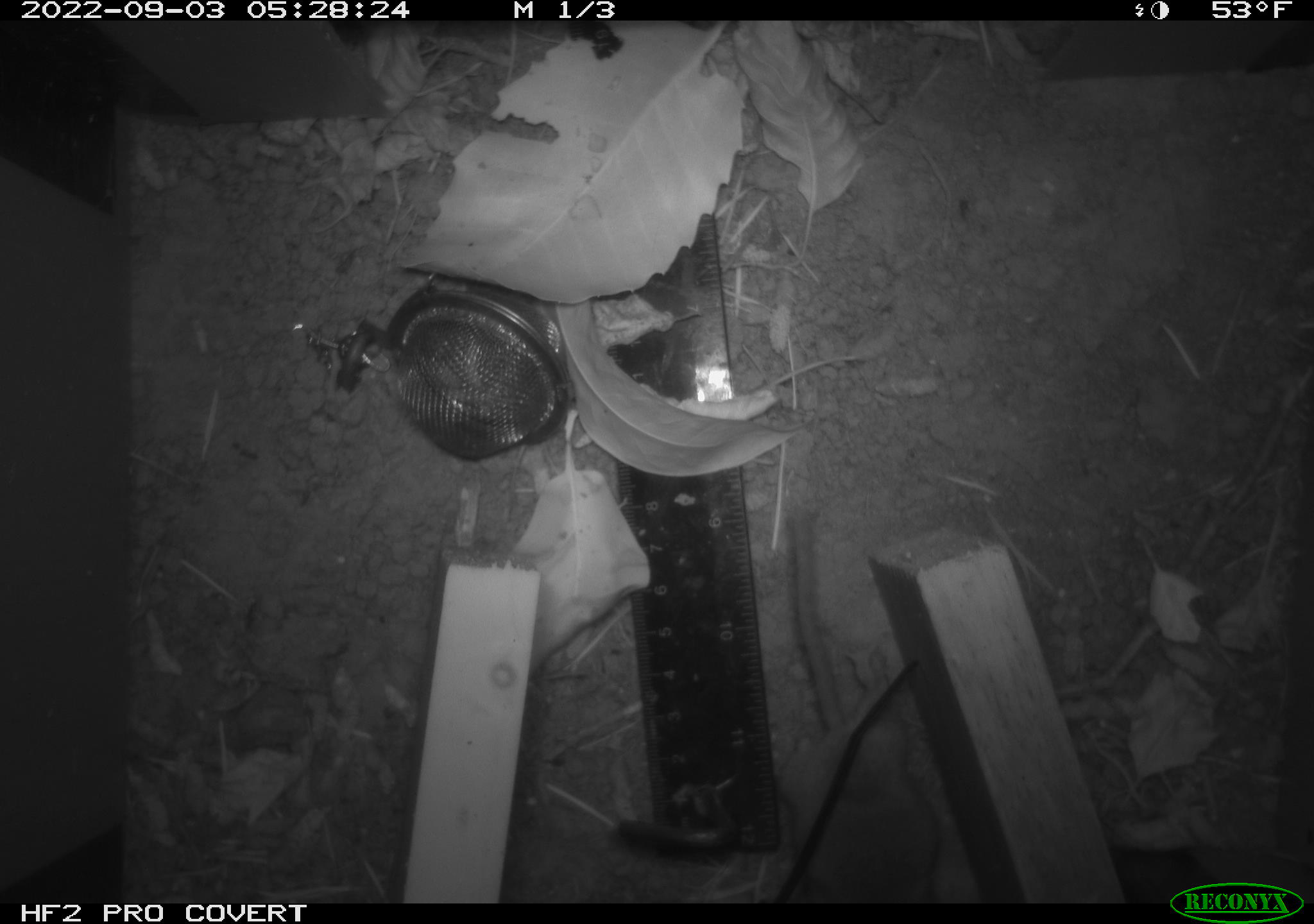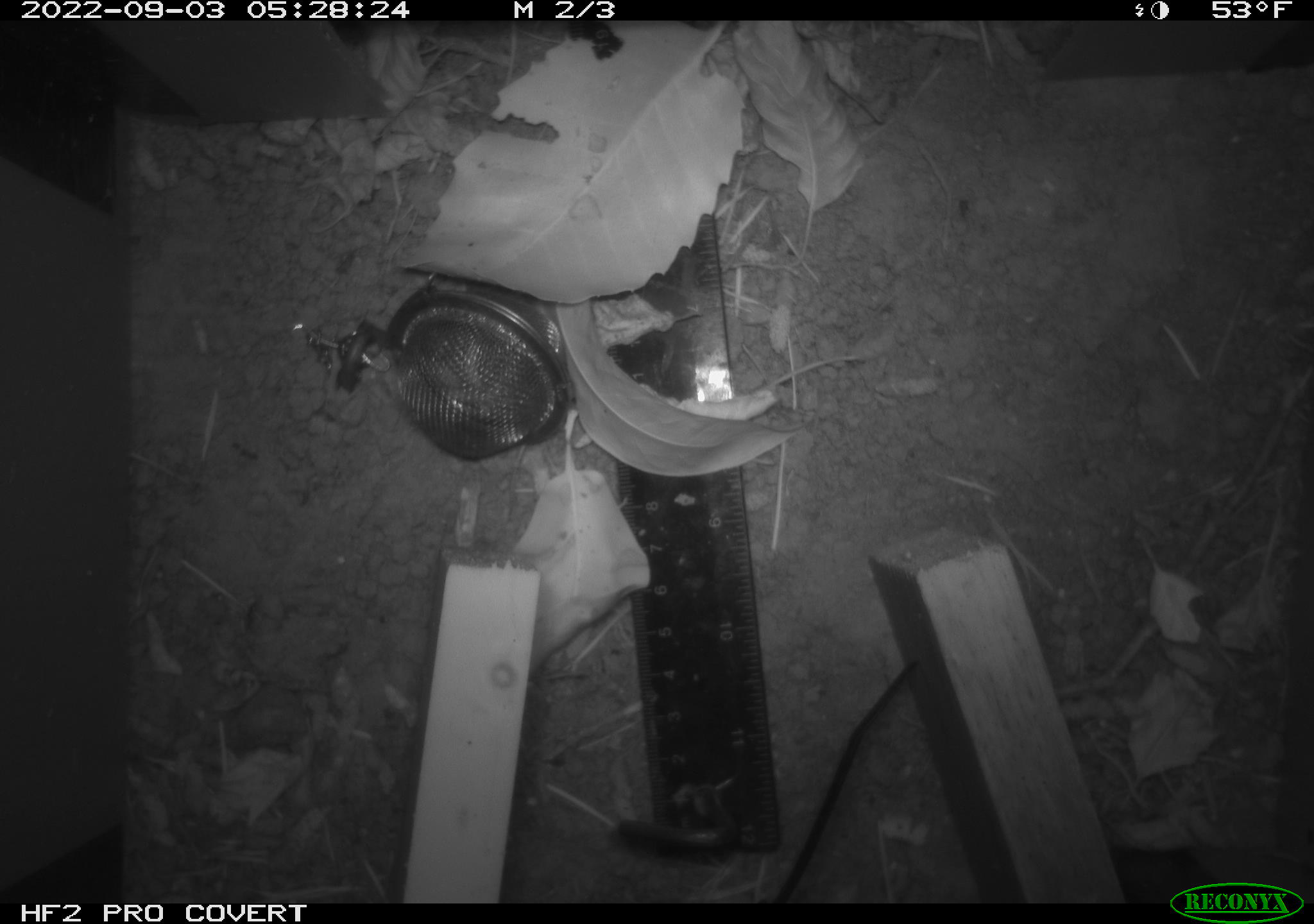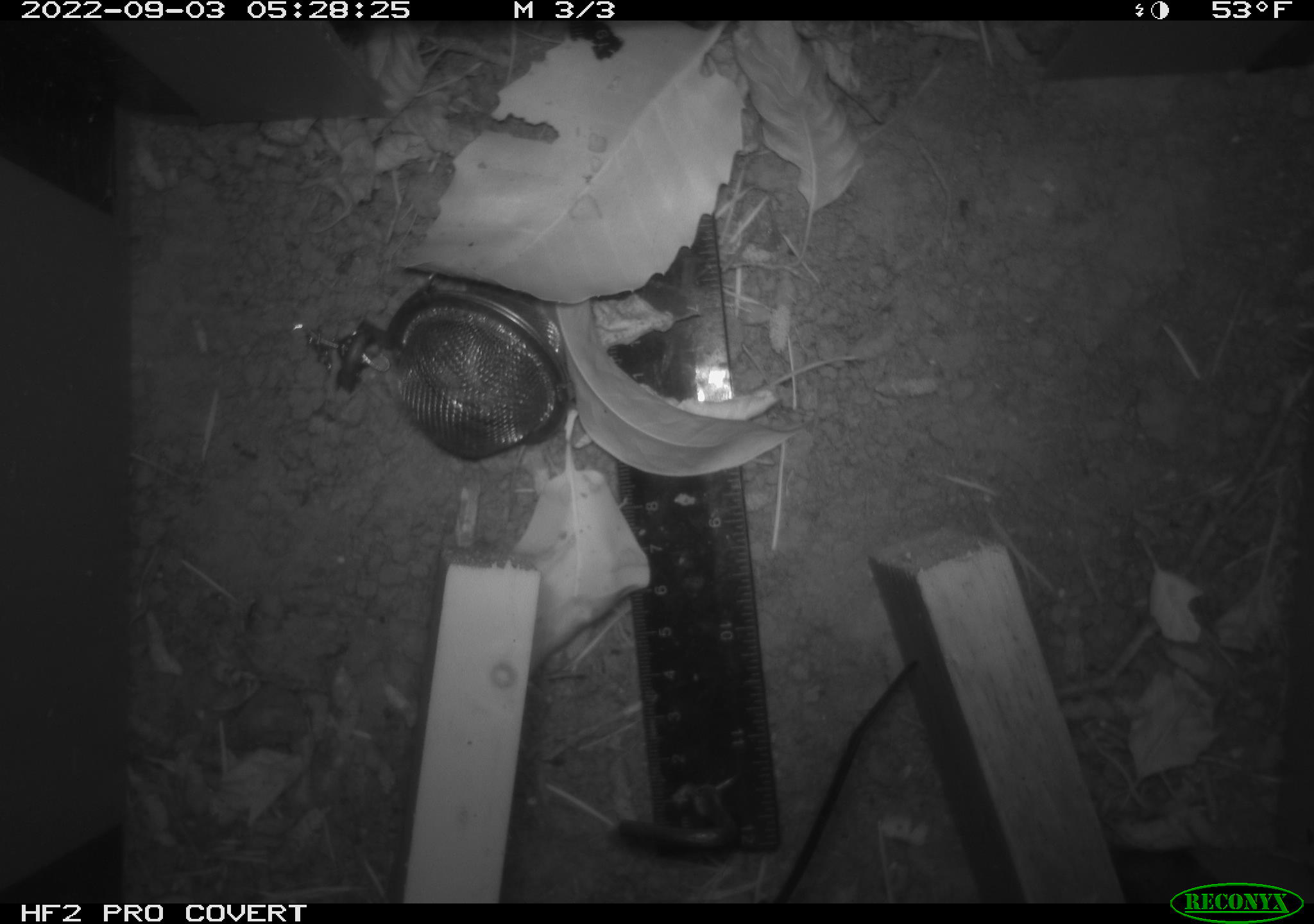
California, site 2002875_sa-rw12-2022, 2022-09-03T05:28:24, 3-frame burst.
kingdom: Animalia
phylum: Chordata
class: Mammalia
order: Rodentia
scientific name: Rodentia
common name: rodent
Rodent (Rodentia).